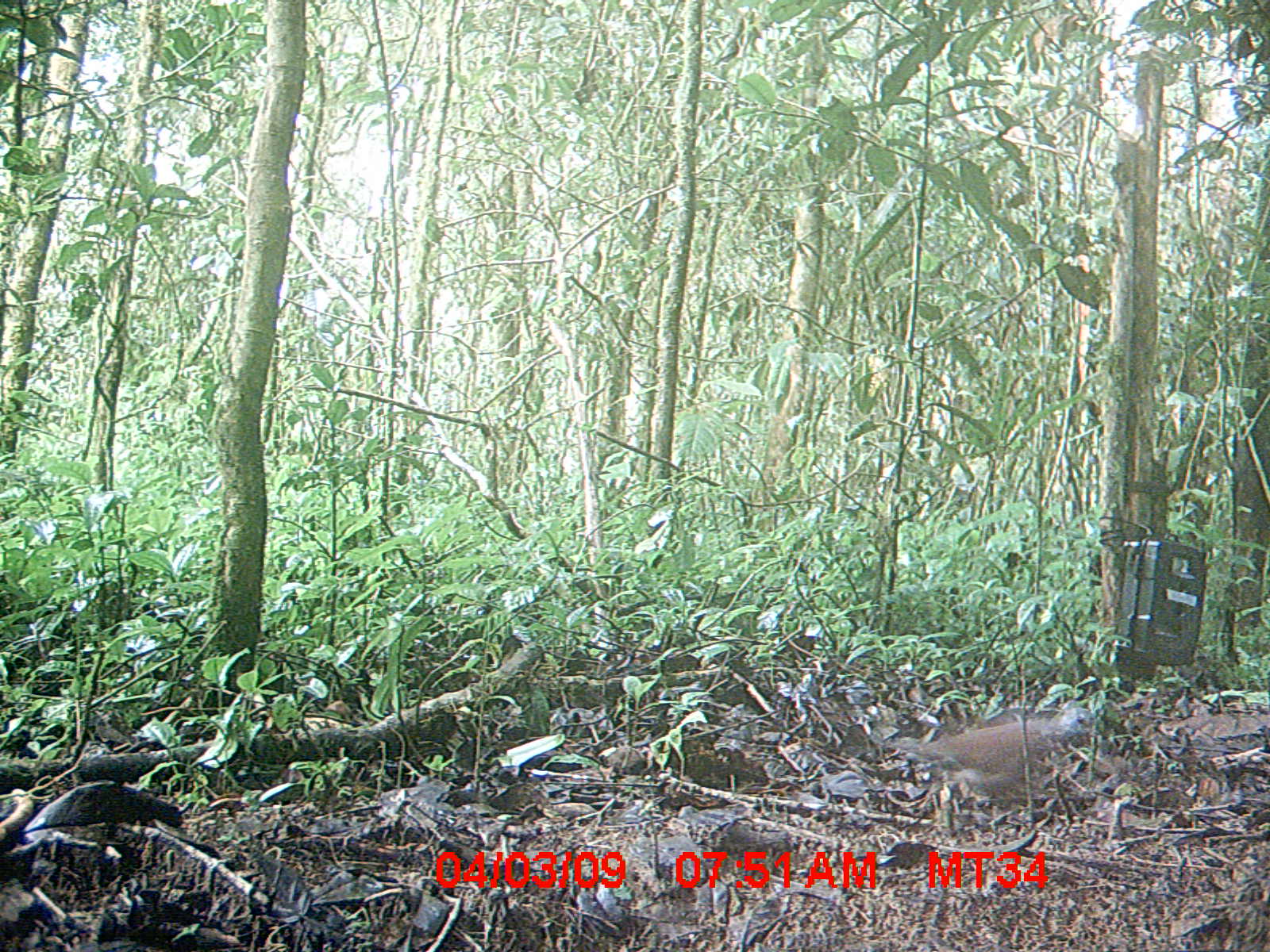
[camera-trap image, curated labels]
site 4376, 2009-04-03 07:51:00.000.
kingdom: Animalia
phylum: Chordata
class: Aves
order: Columbiformes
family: Columbidae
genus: Streptopelia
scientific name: Streptopelia picturata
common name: madagascar turtle-dove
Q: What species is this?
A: Streptopelia picturata (madagascar turtle-dove).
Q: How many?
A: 1.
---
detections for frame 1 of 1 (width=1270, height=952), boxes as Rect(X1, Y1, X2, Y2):
streptopelia picturata: Rect(888, 693, 1100, 835)